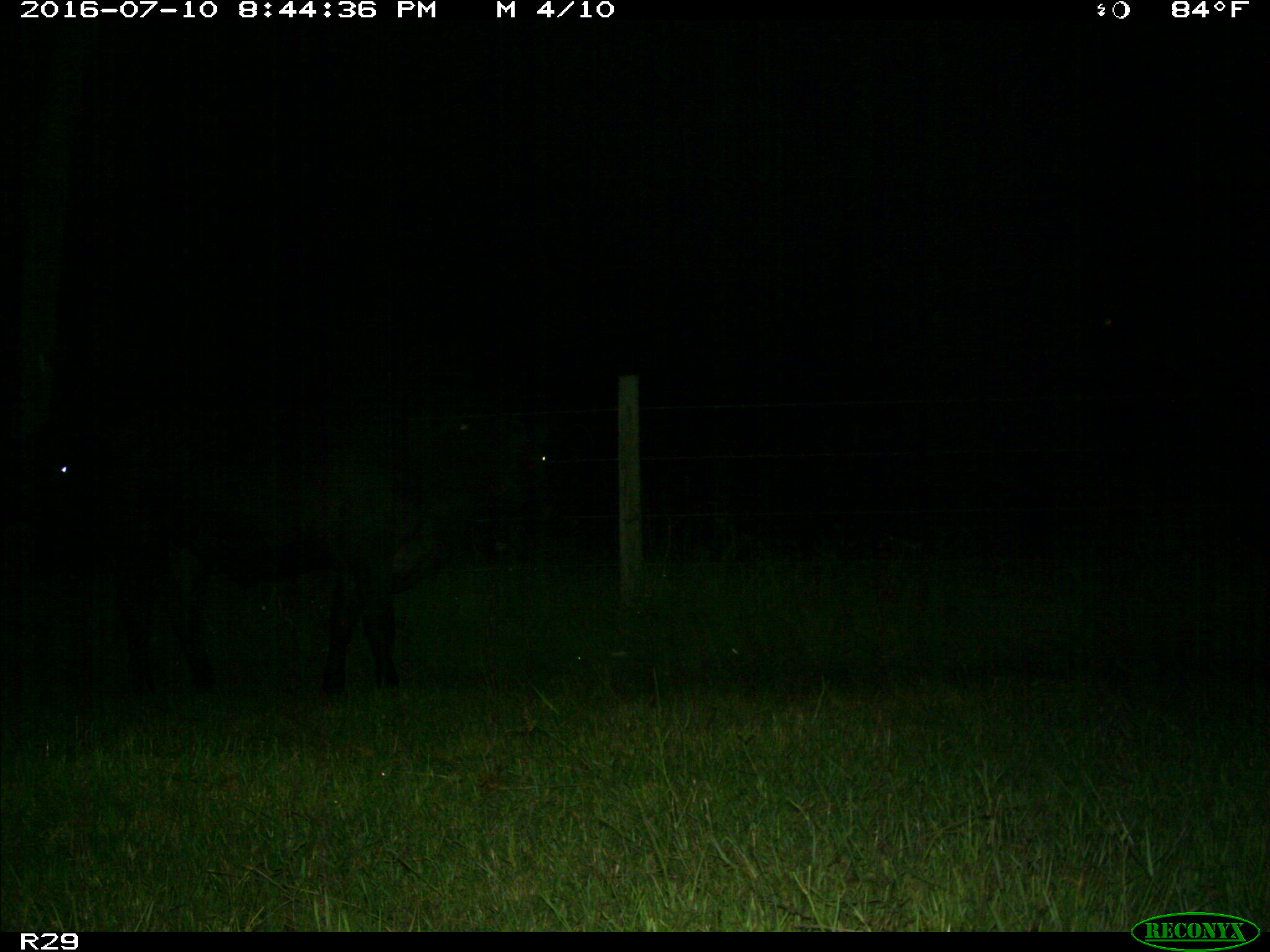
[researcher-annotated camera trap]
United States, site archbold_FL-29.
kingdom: Animalia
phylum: Chordata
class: Mammalia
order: Artiodactyla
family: Bovidae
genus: Bos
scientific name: Bos taurus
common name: domestic cow